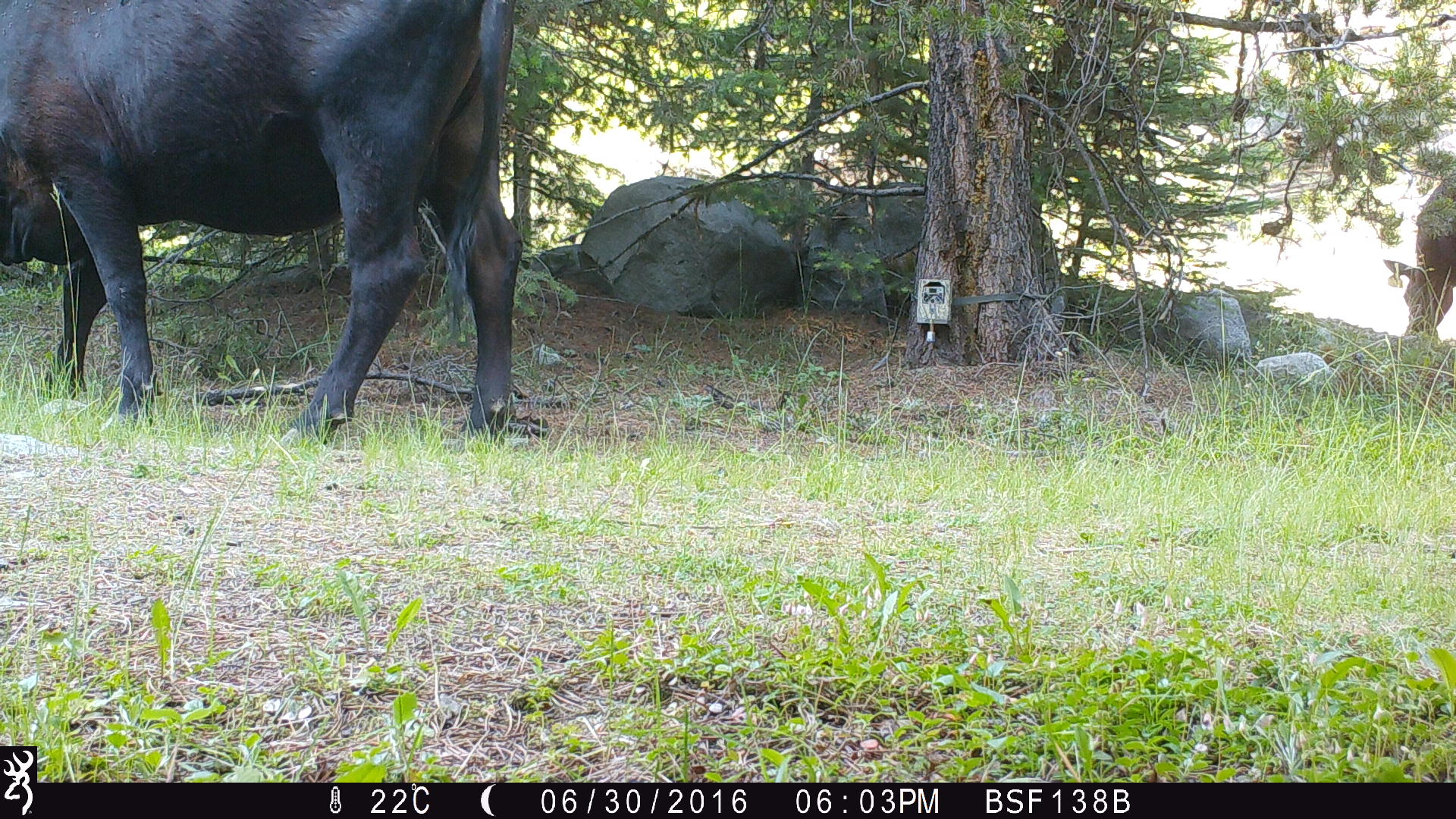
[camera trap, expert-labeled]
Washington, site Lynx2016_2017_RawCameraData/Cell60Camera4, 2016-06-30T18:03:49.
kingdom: Animalia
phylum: Chordata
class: Mammalia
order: Artiodactyla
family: Bovidae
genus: Bos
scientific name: Bos taurus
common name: domestic cattle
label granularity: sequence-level